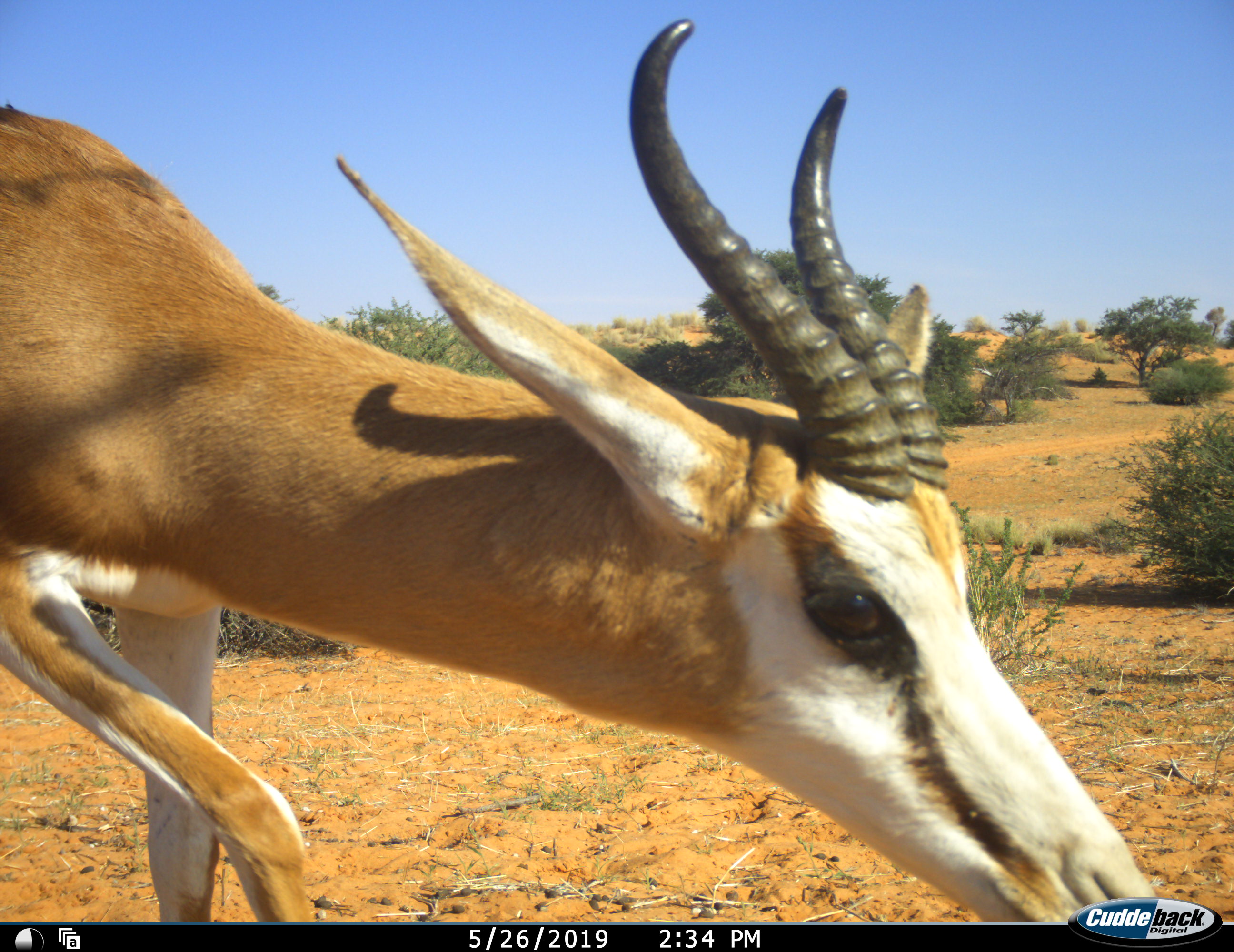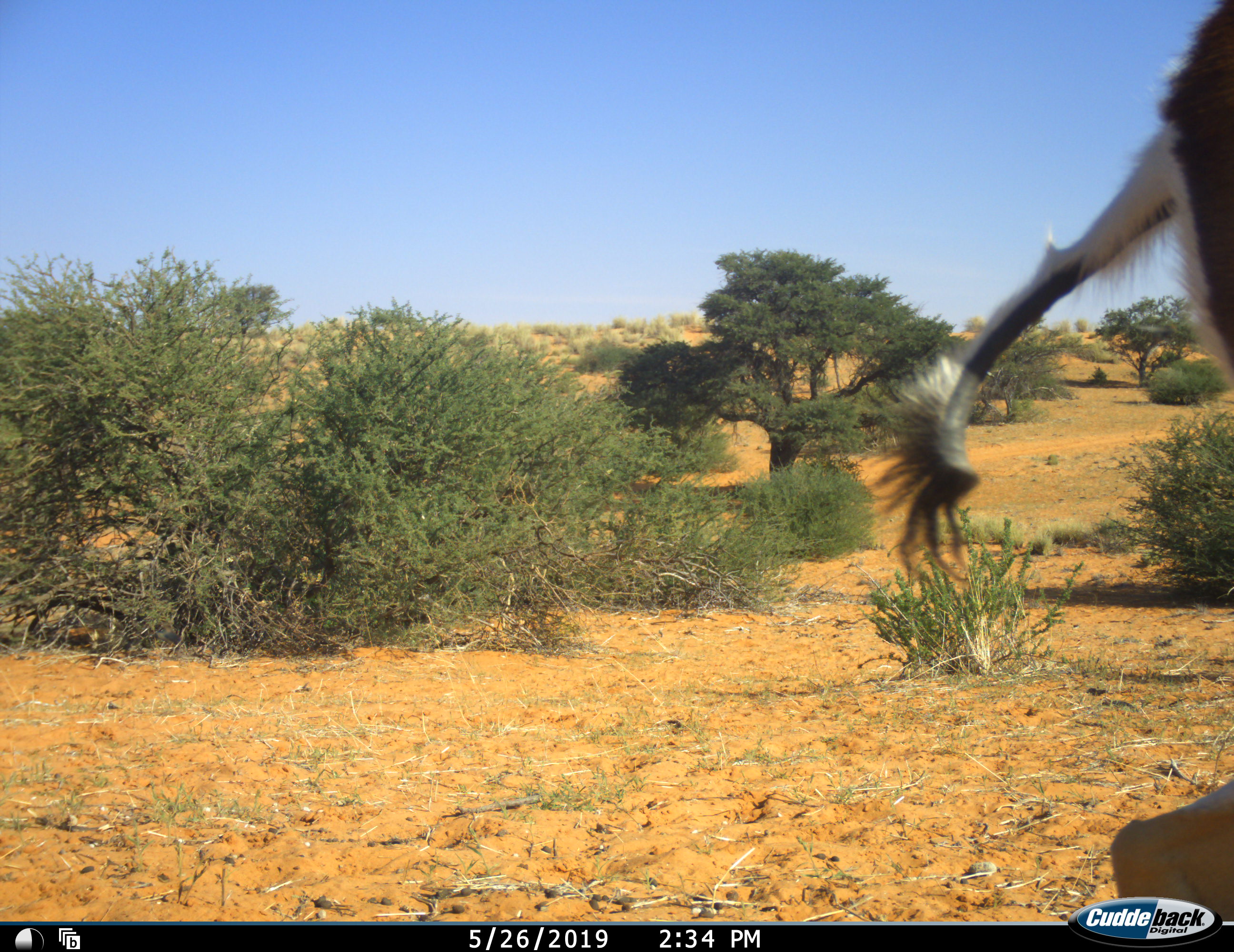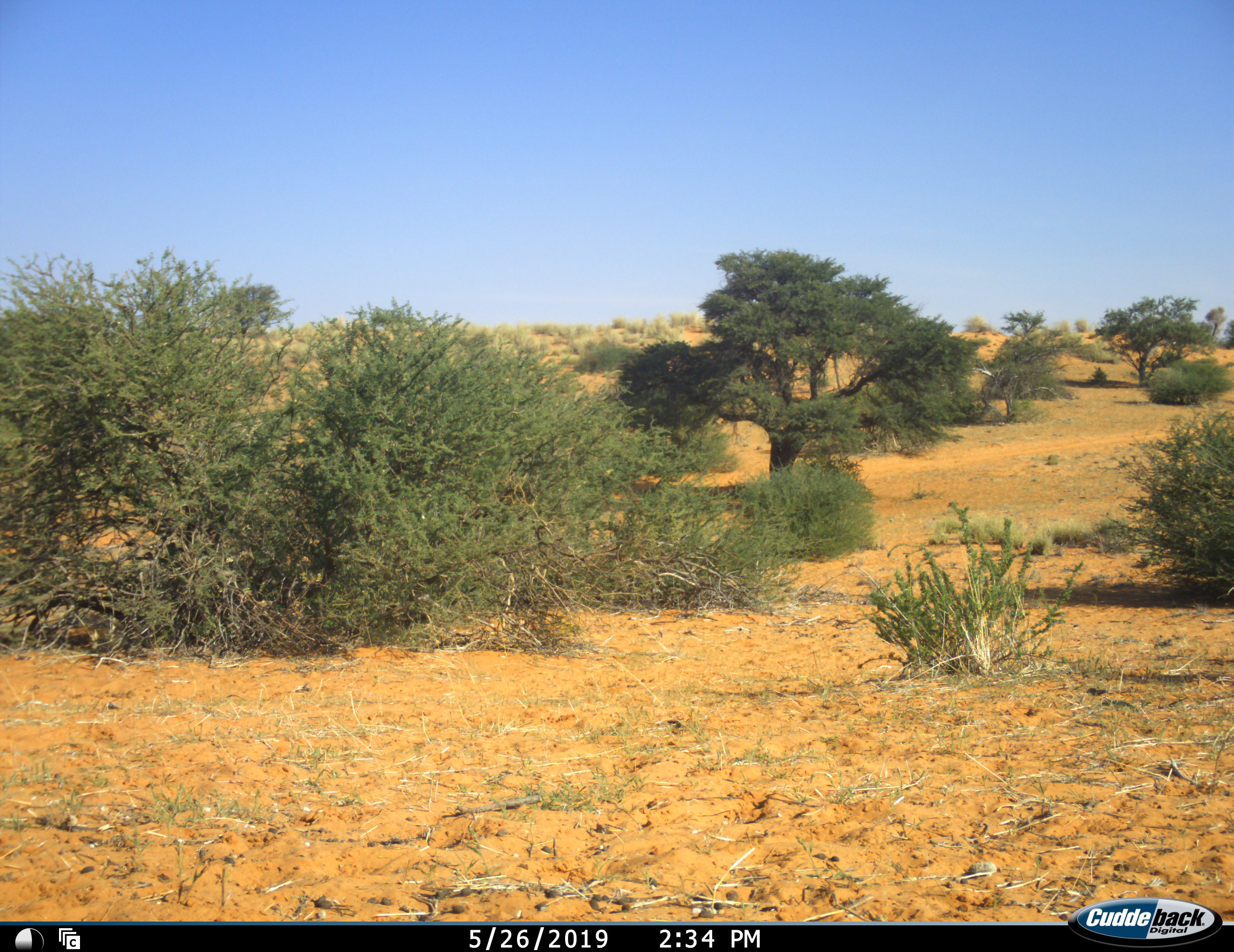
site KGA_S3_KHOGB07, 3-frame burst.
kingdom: Animalia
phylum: Chordata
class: Mammalia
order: Artiodactyla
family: Bovidae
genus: Antidorcas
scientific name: Antidorcas marsupialis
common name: springbok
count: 1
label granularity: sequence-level